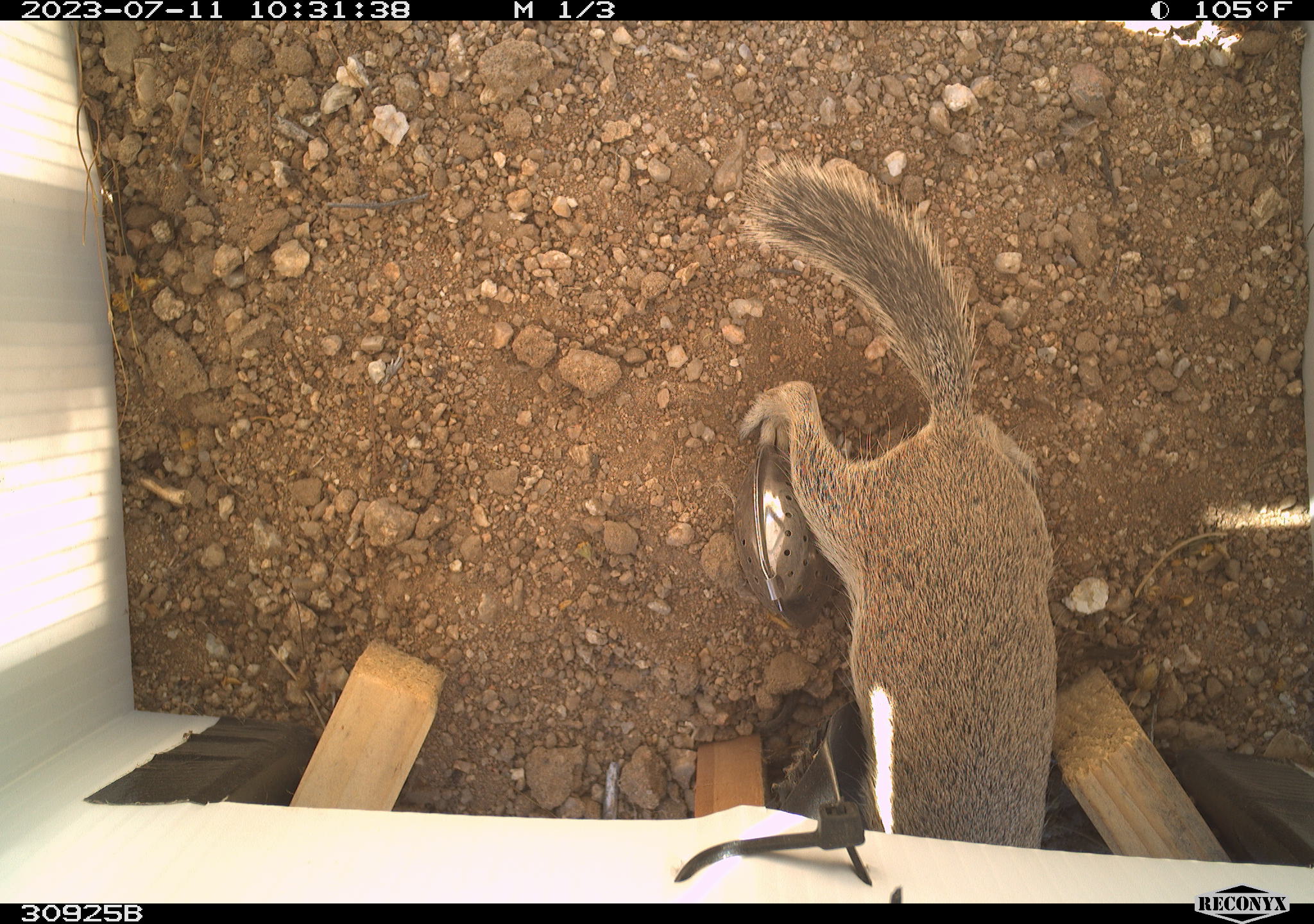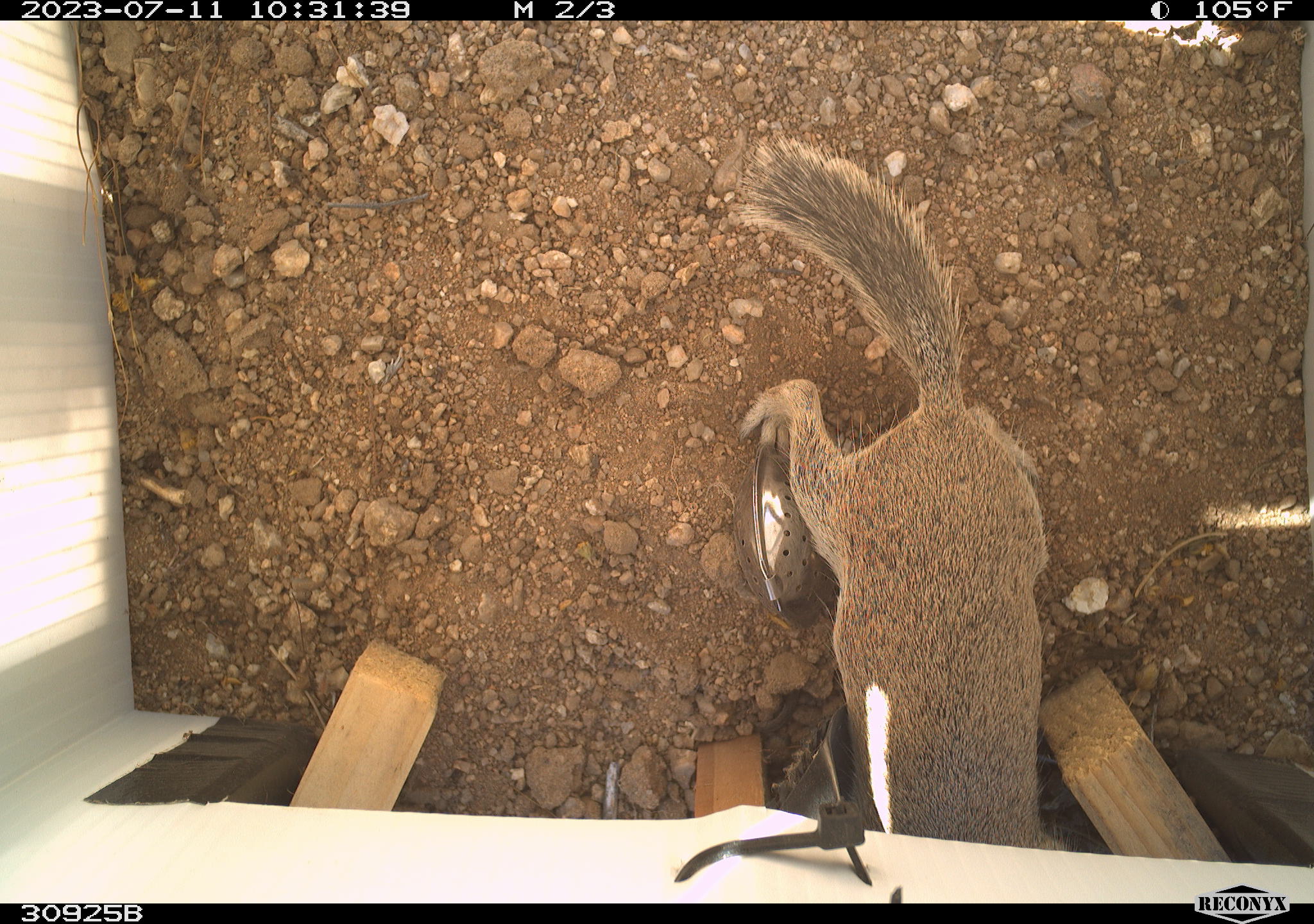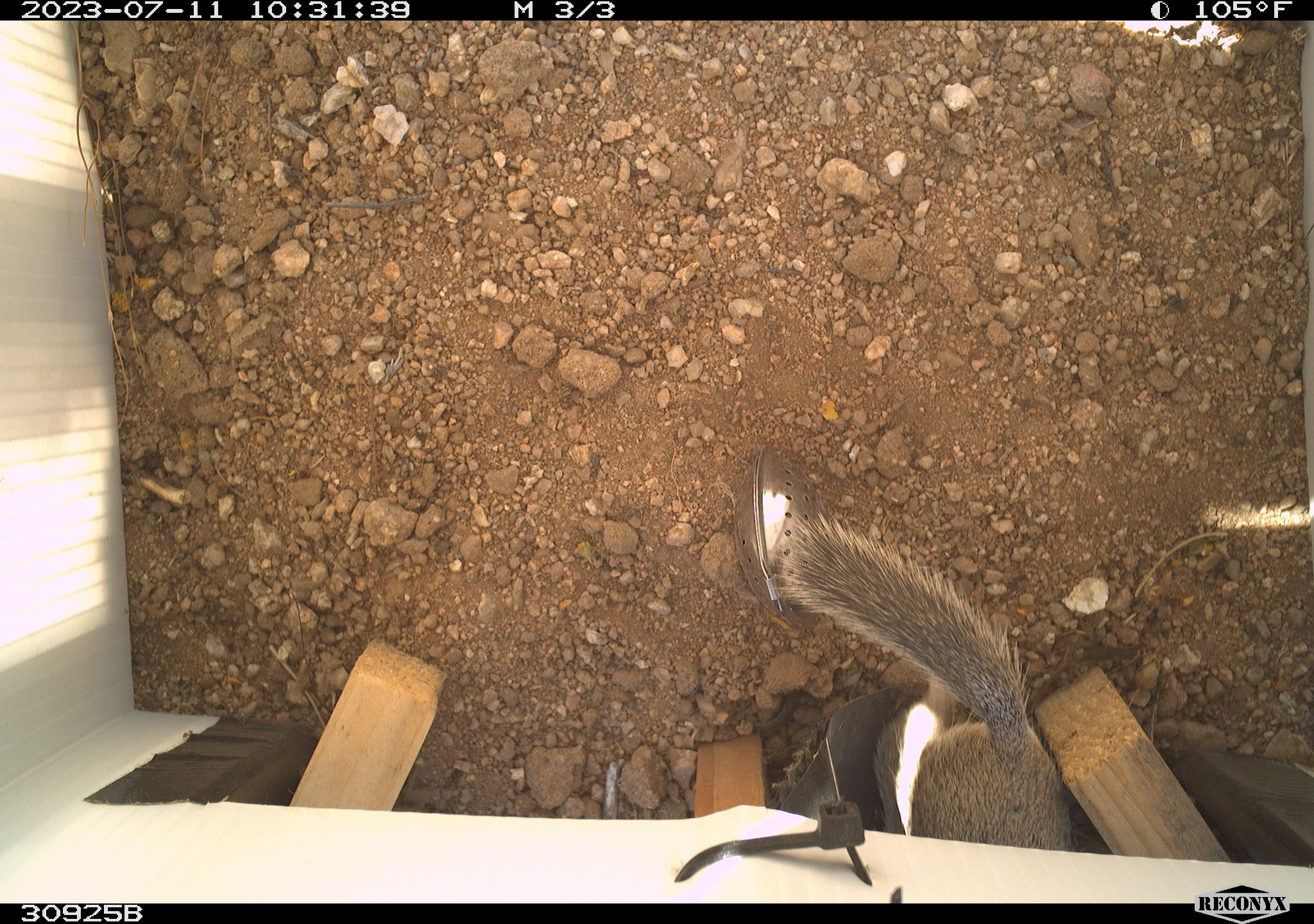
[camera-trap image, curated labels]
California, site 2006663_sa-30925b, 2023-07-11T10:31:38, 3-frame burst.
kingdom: Animalia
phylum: Chordata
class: Mammalia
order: Rodentia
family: Sciuridae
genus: Xerospermophilus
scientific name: Xerospermophilus mohavensis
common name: mohave ground squirrel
Mohave ground squirrel (Xerospermophilus mohavensis).